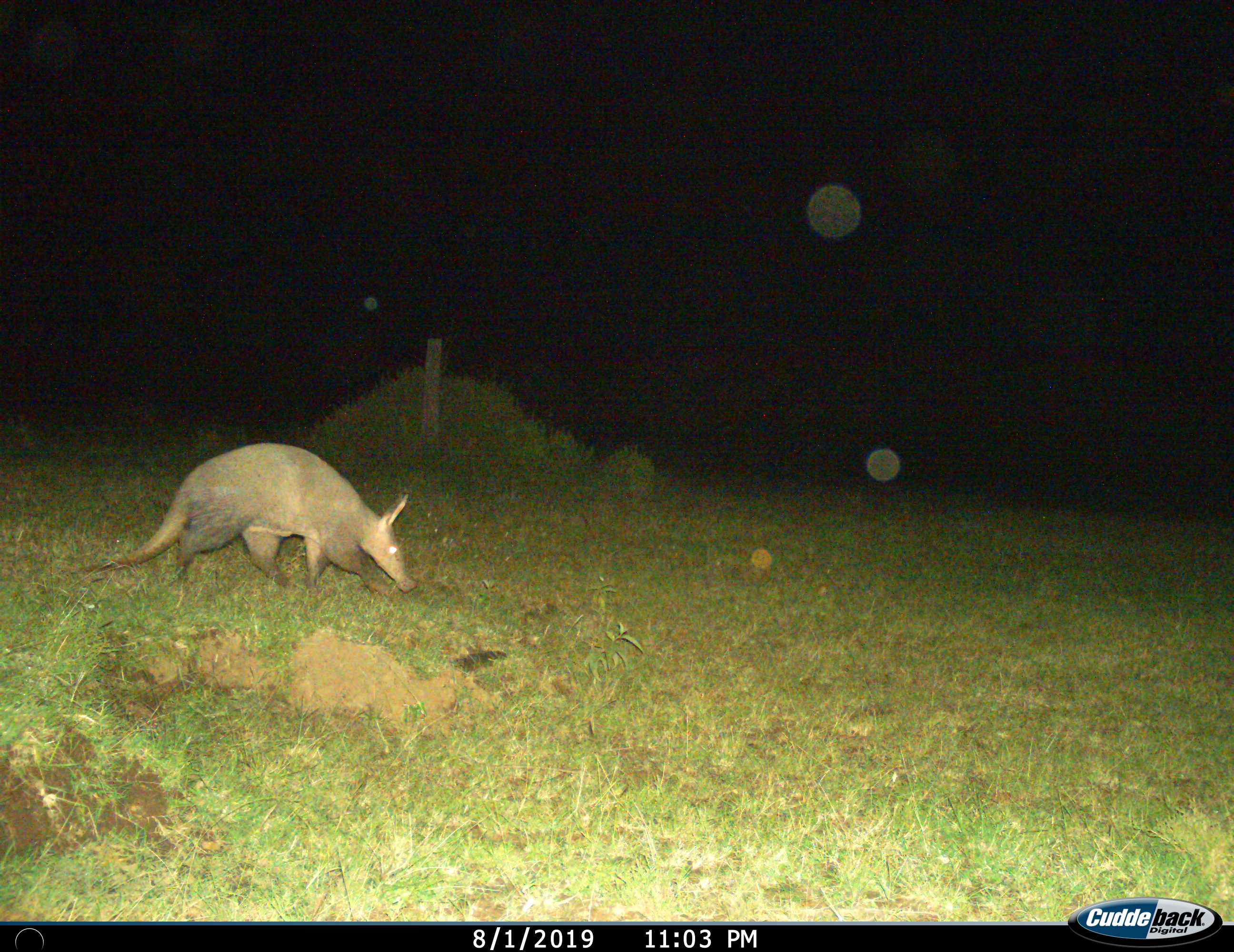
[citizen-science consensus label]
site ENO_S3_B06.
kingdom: Animalia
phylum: Chordata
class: Mammalia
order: Tubulidentata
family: Orycteropodidae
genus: Orycteropus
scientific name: Orycteropus afer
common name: aardvark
Aardvark (Orycteropus afer), count 1. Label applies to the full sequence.